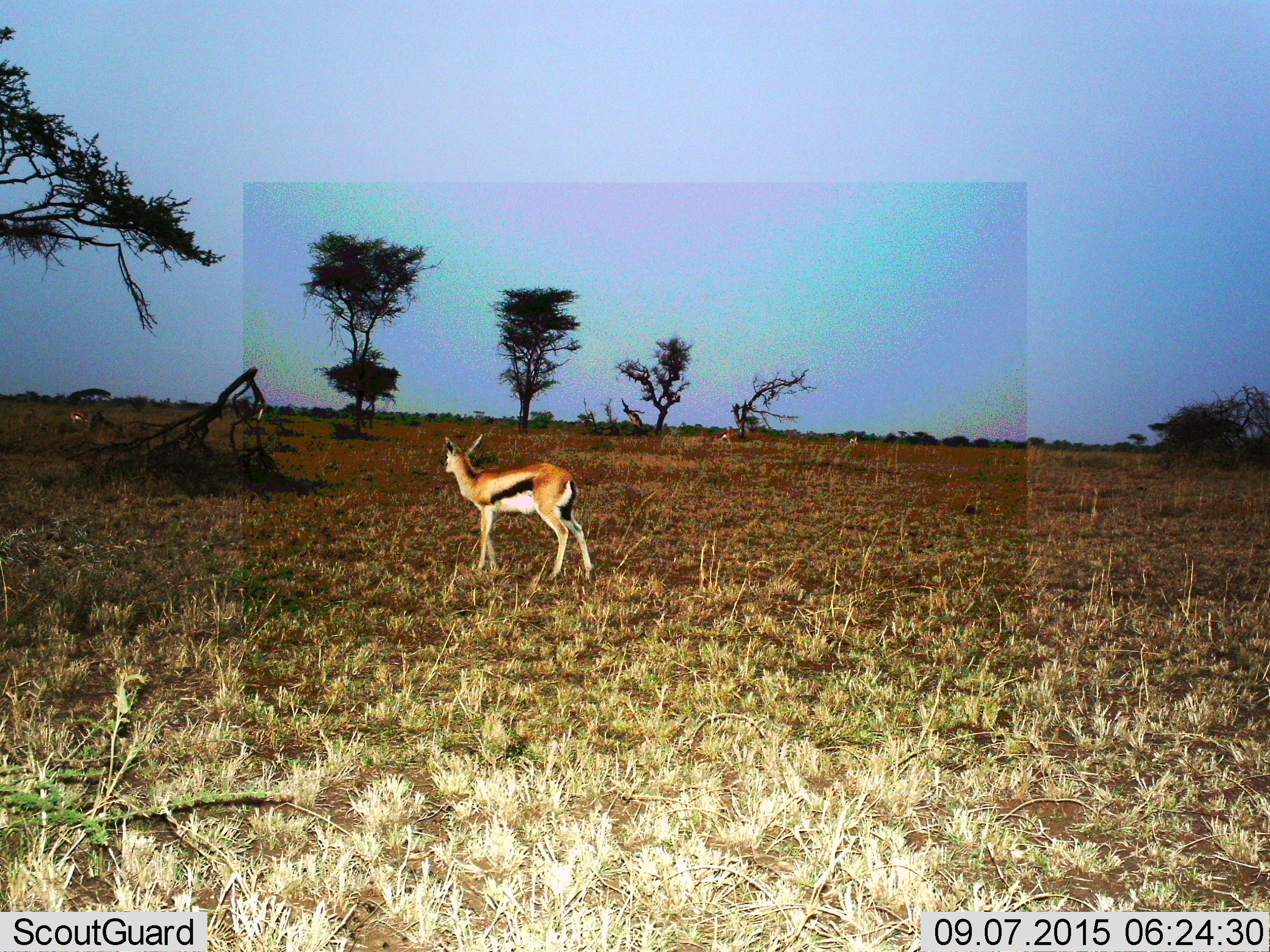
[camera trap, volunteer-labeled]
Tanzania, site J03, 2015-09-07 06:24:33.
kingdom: Animalia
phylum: Chordata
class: Mammalia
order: Artiodactyla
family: Bovidae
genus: Eudorcas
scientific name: Eudorcas thomsonii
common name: thomson's gazelle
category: gazellethomsons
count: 1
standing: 89%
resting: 0%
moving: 11%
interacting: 0%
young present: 0%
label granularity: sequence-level